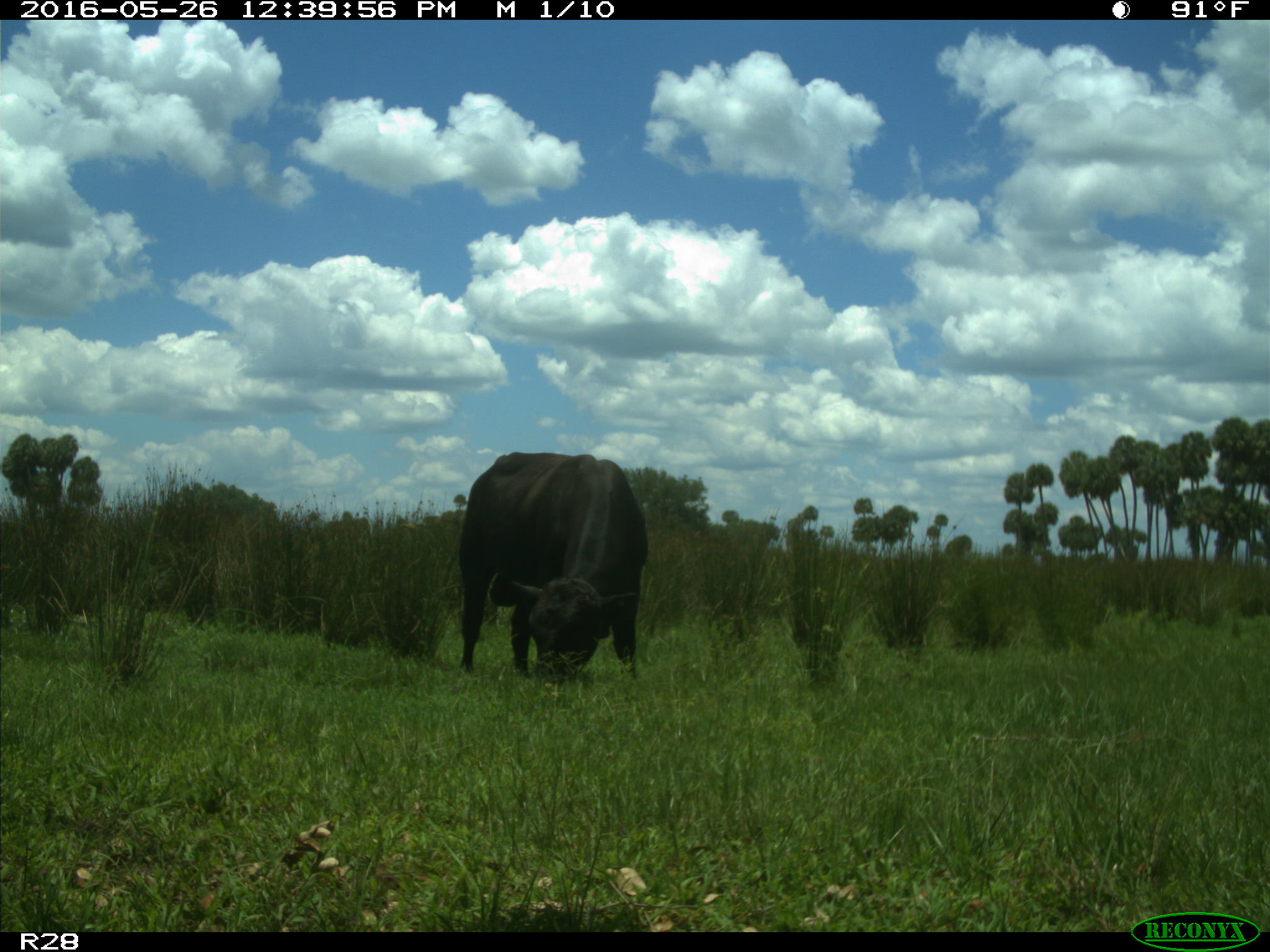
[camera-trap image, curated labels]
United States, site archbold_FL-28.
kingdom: Animalia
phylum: Chordata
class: Mammalia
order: Artiodactyla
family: Bovidae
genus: Bos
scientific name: Bos taurus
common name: domestic cow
Bos taurus (domestic cow).